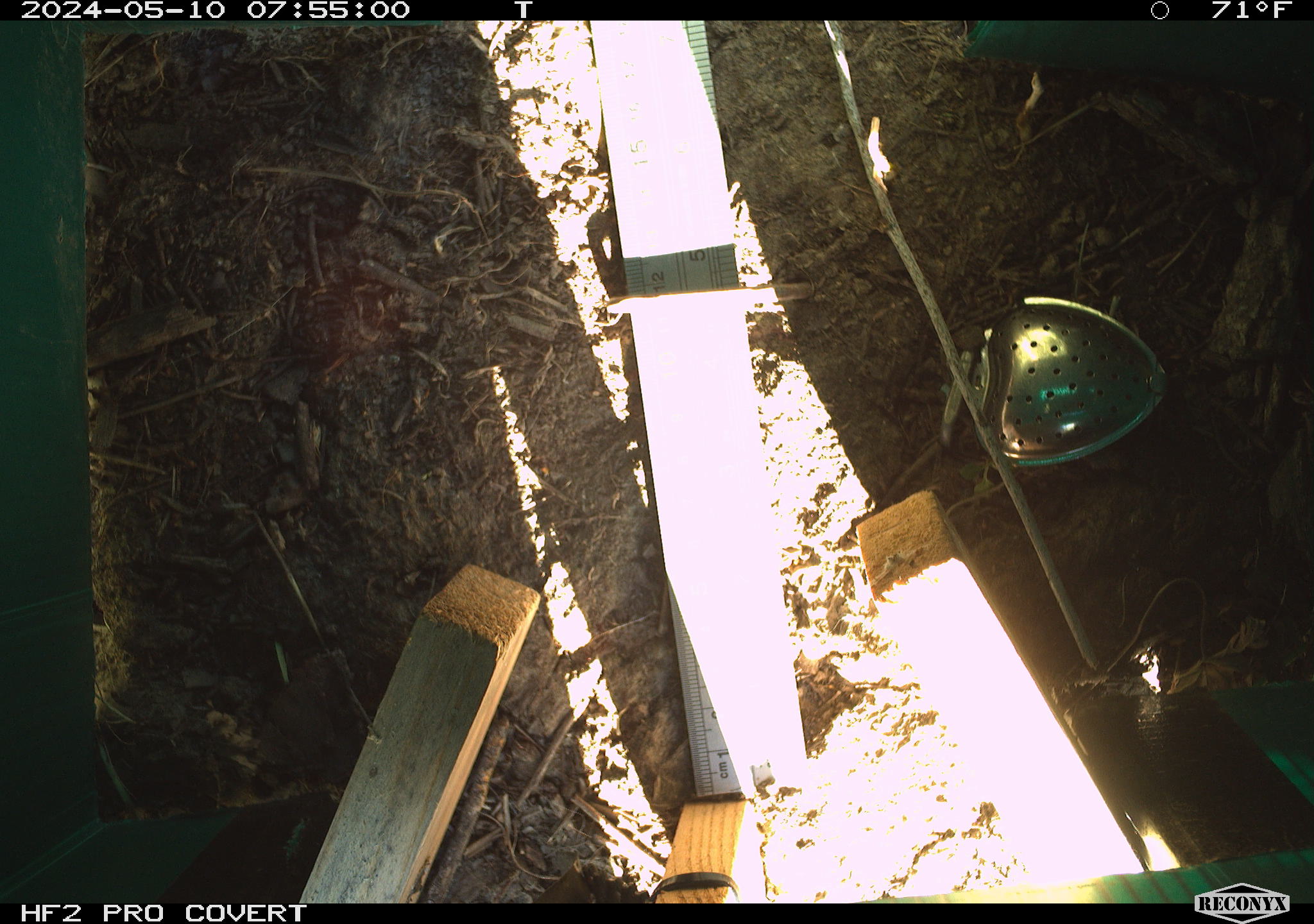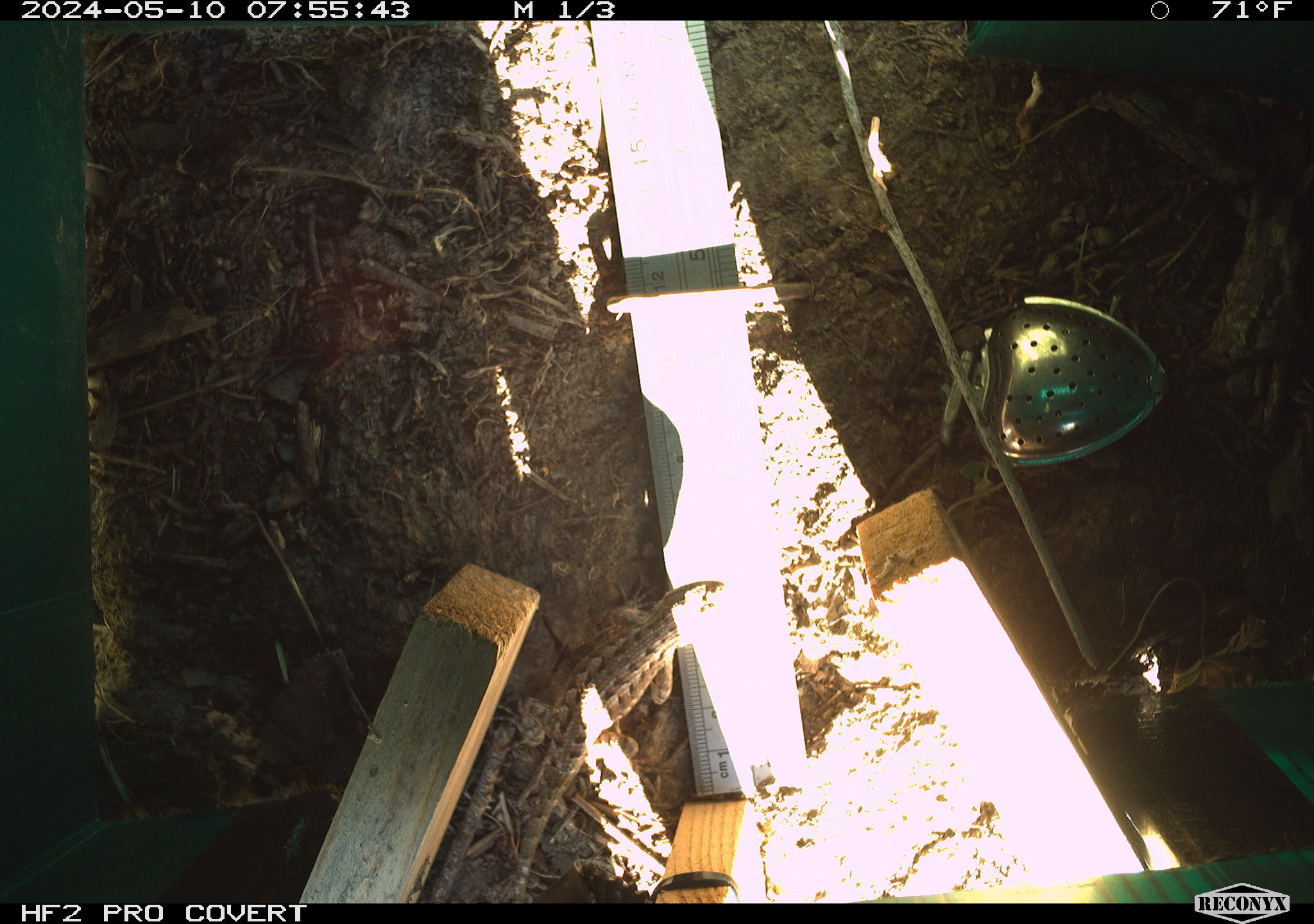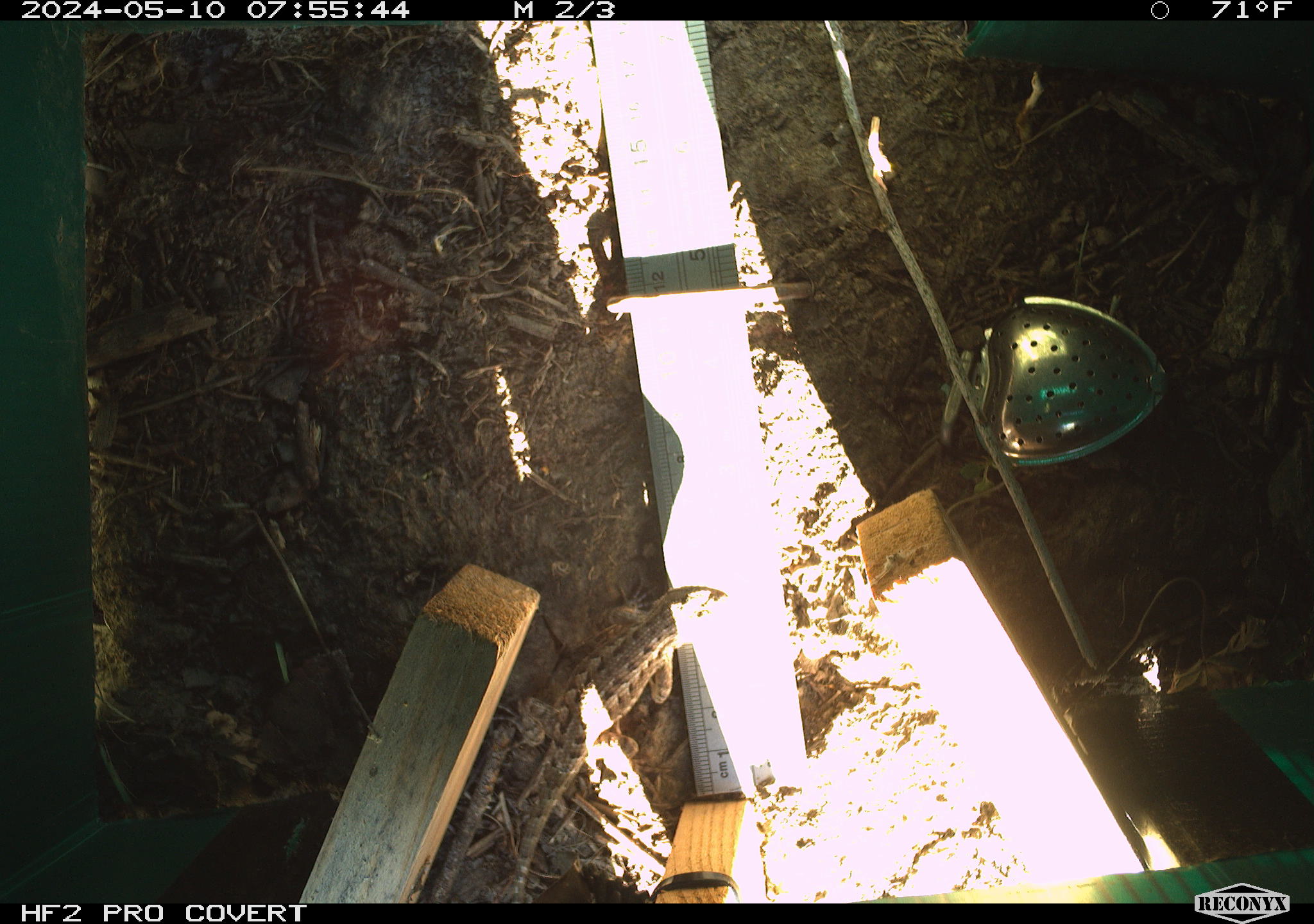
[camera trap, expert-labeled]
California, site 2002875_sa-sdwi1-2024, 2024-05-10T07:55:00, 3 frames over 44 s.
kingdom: Animalia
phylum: Chordata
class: Reptilia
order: Squamata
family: Phrynosomatidae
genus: Sceloporus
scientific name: Sceloporus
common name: spiny lizards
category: sceloporus species